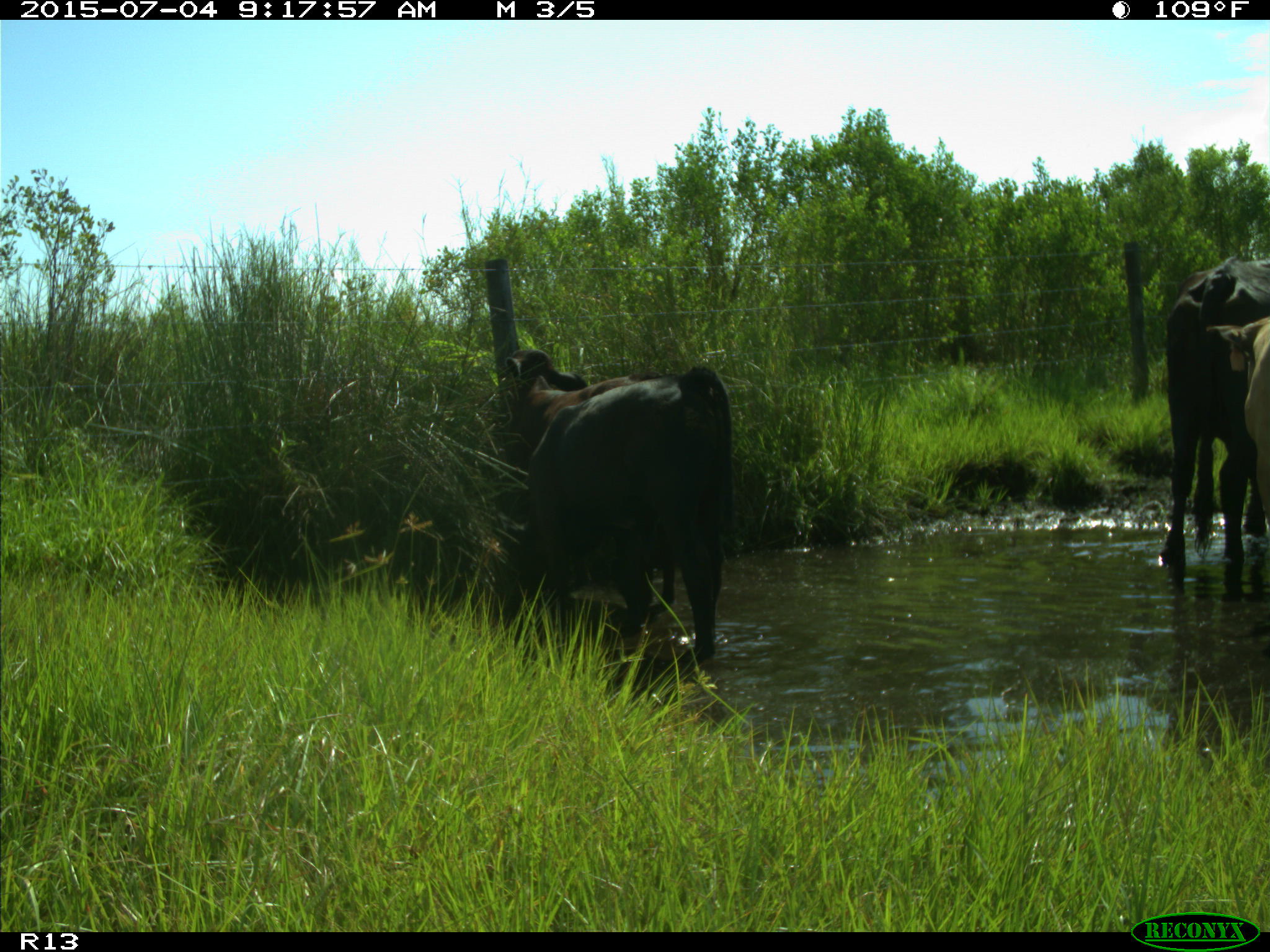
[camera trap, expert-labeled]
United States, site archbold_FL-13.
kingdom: Animalia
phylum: Chordata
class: Mammalia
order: Artiodactyla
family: Bovidae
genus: Bos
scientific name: Bos taurus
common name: domestic cow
Bos taurus (domestic cow).